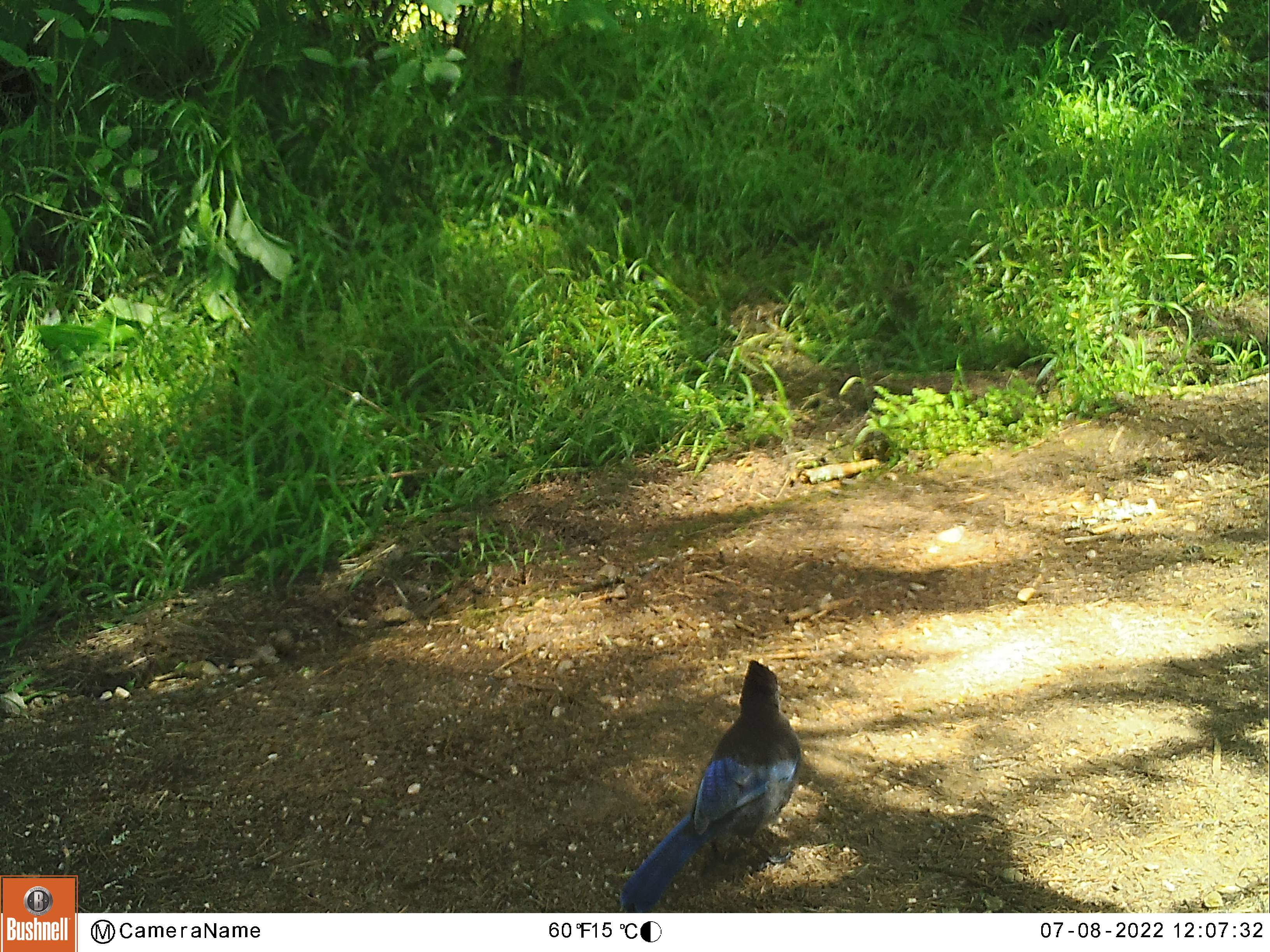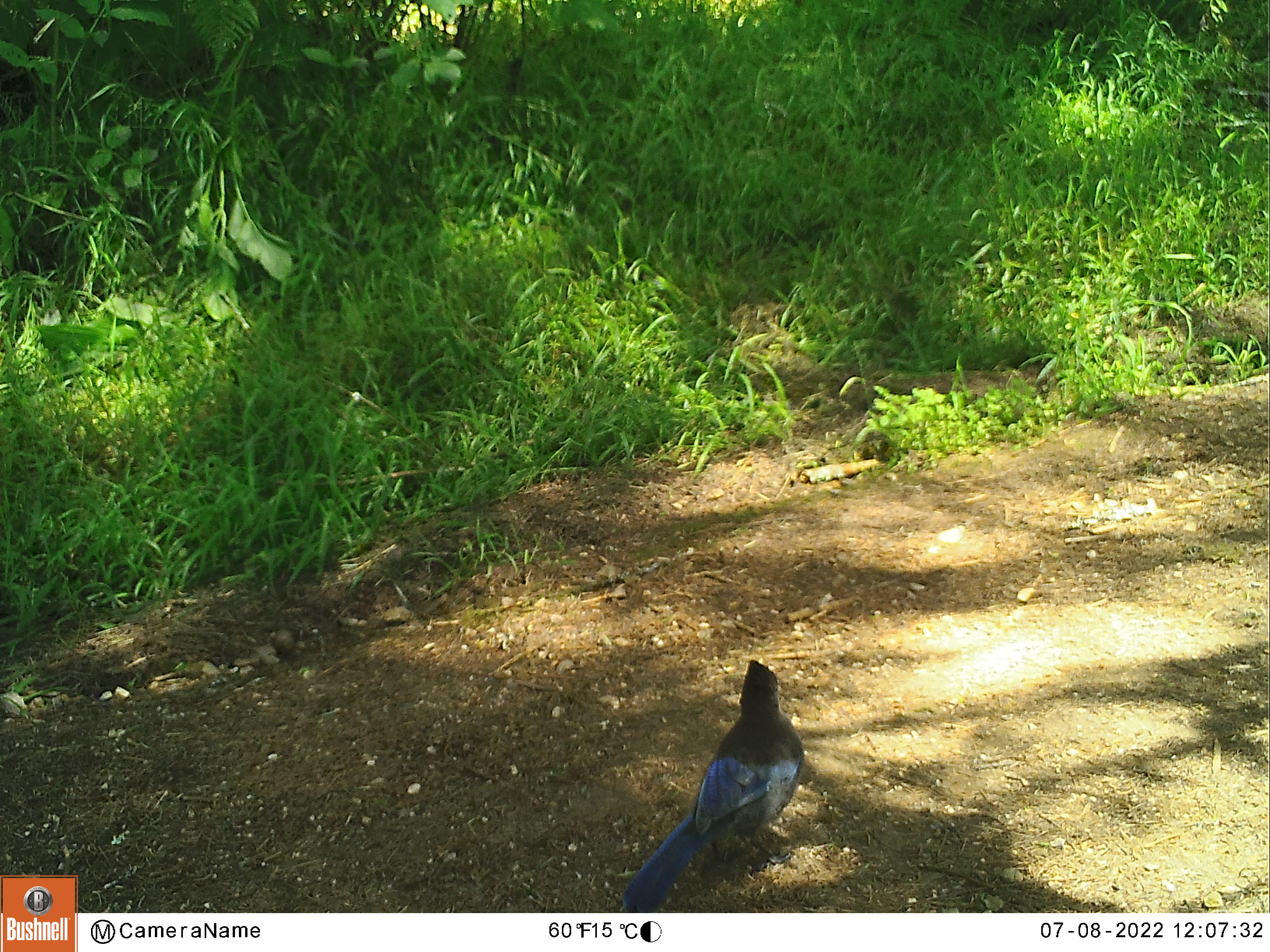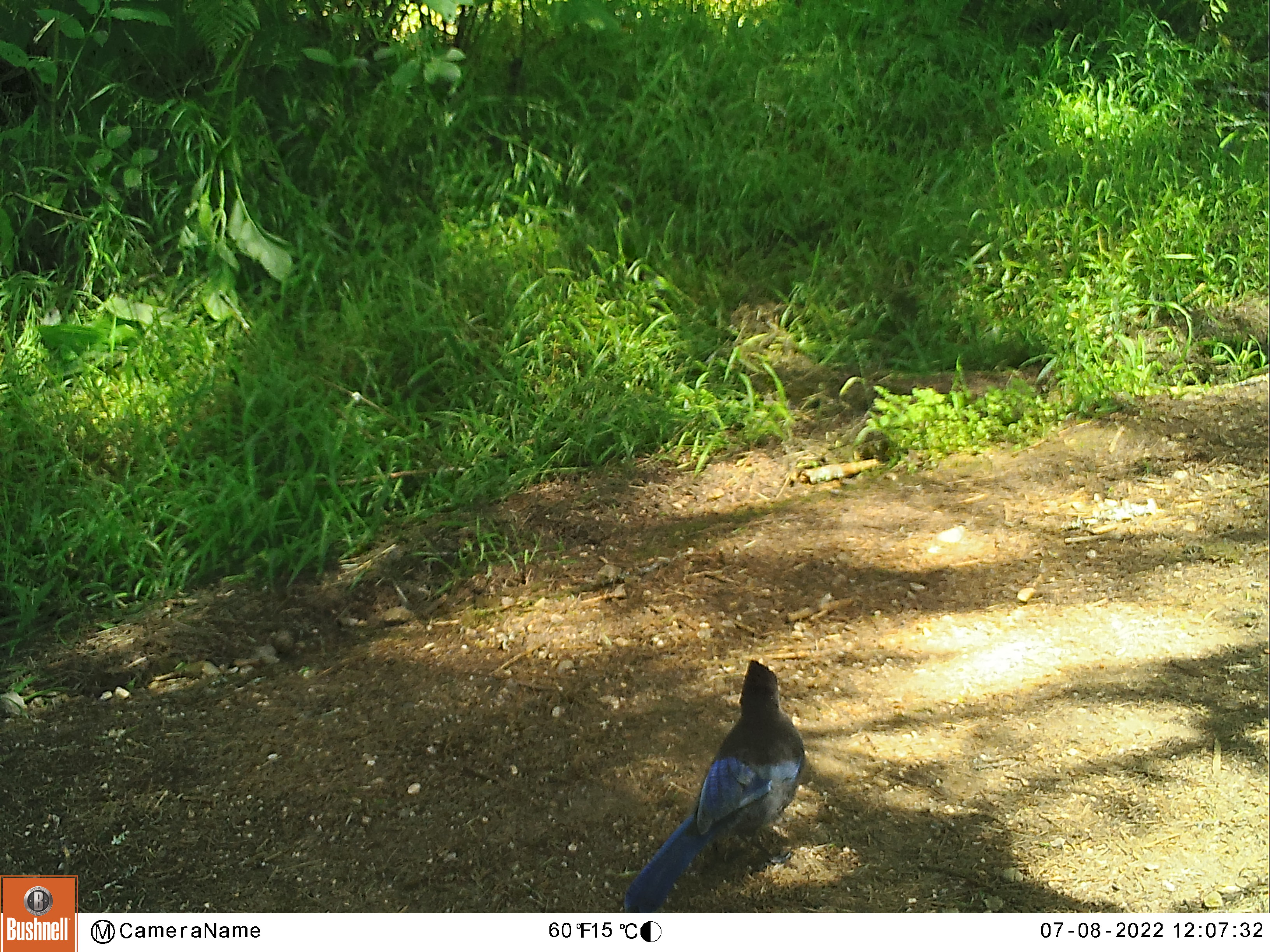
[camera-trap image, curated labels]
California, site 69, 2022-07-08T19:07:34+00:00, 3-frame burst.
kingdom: Animalia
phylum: Chordata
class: Aves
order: Passeriformes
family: Corvidae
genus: Cyanocitta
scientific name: Cyanocitta stelleri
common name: steller's jay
Steller's jay (Cyanocitta stelleri).